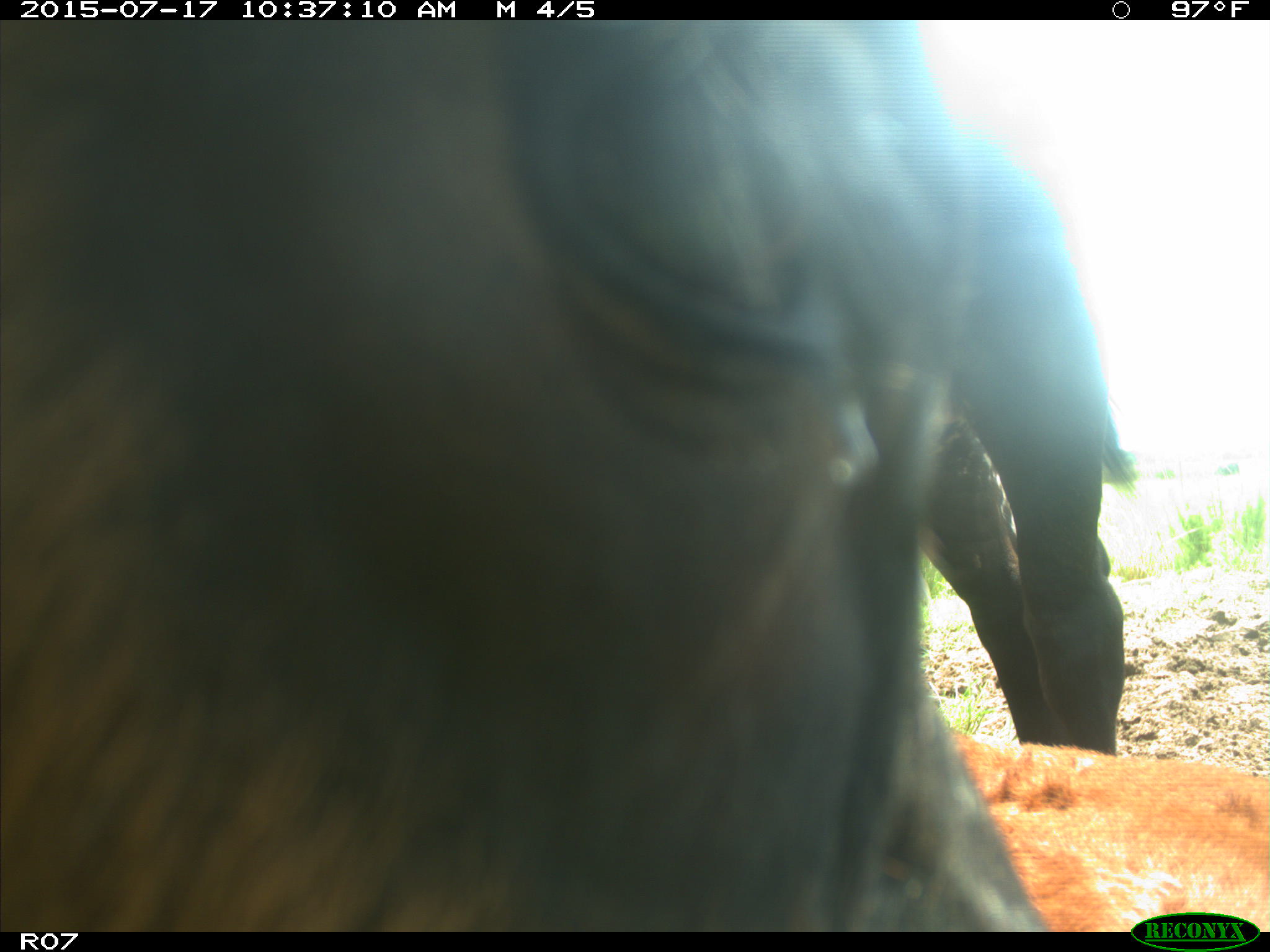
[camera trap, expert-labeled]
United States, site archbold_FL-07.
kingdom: Animalia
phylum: Chordata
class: Mammalia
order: Artiodactyla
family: Bovidae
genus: Bos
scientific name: Bos taurus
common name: domestic cow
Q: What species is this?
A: Bos taurus (domestic cow).